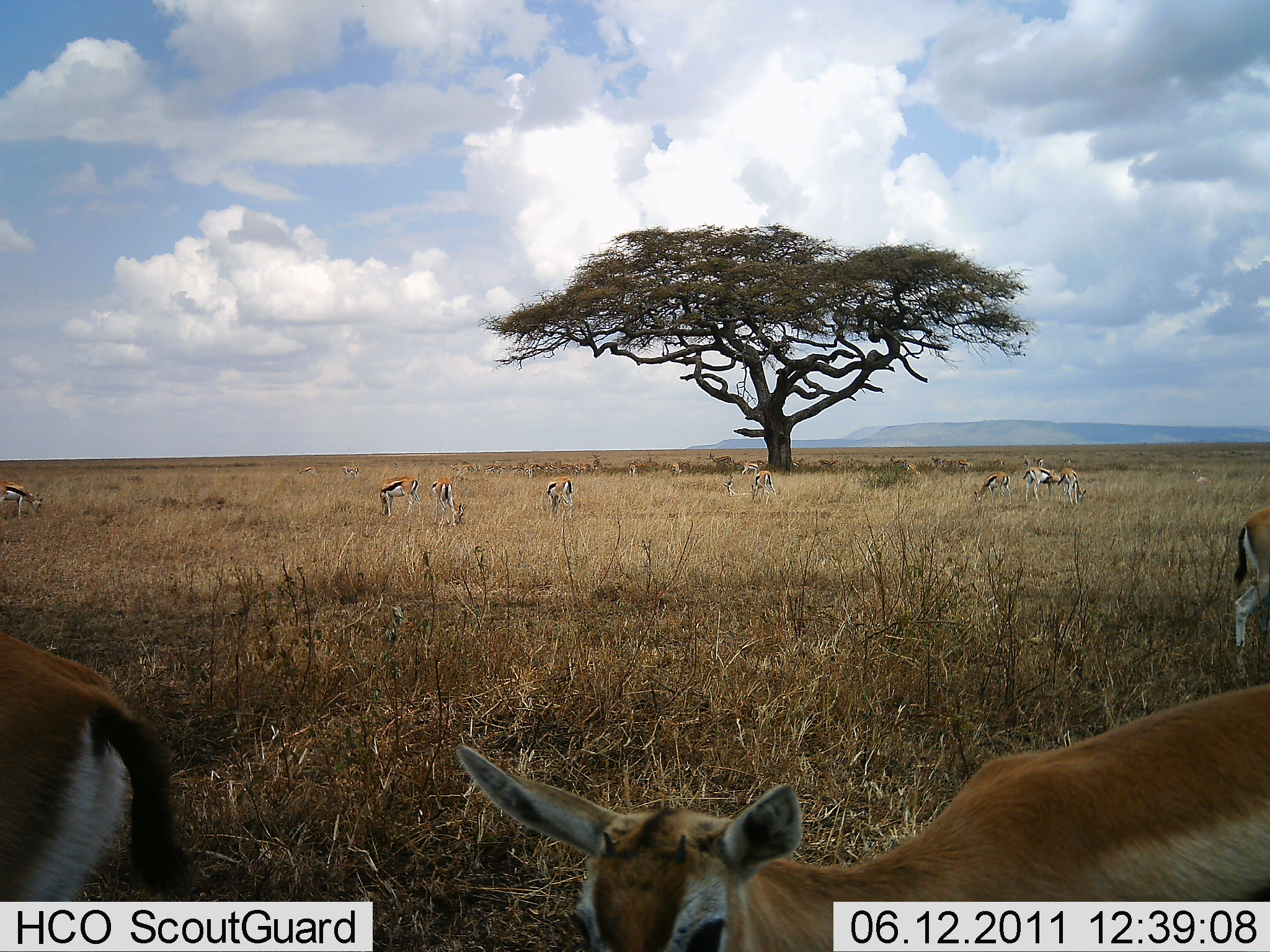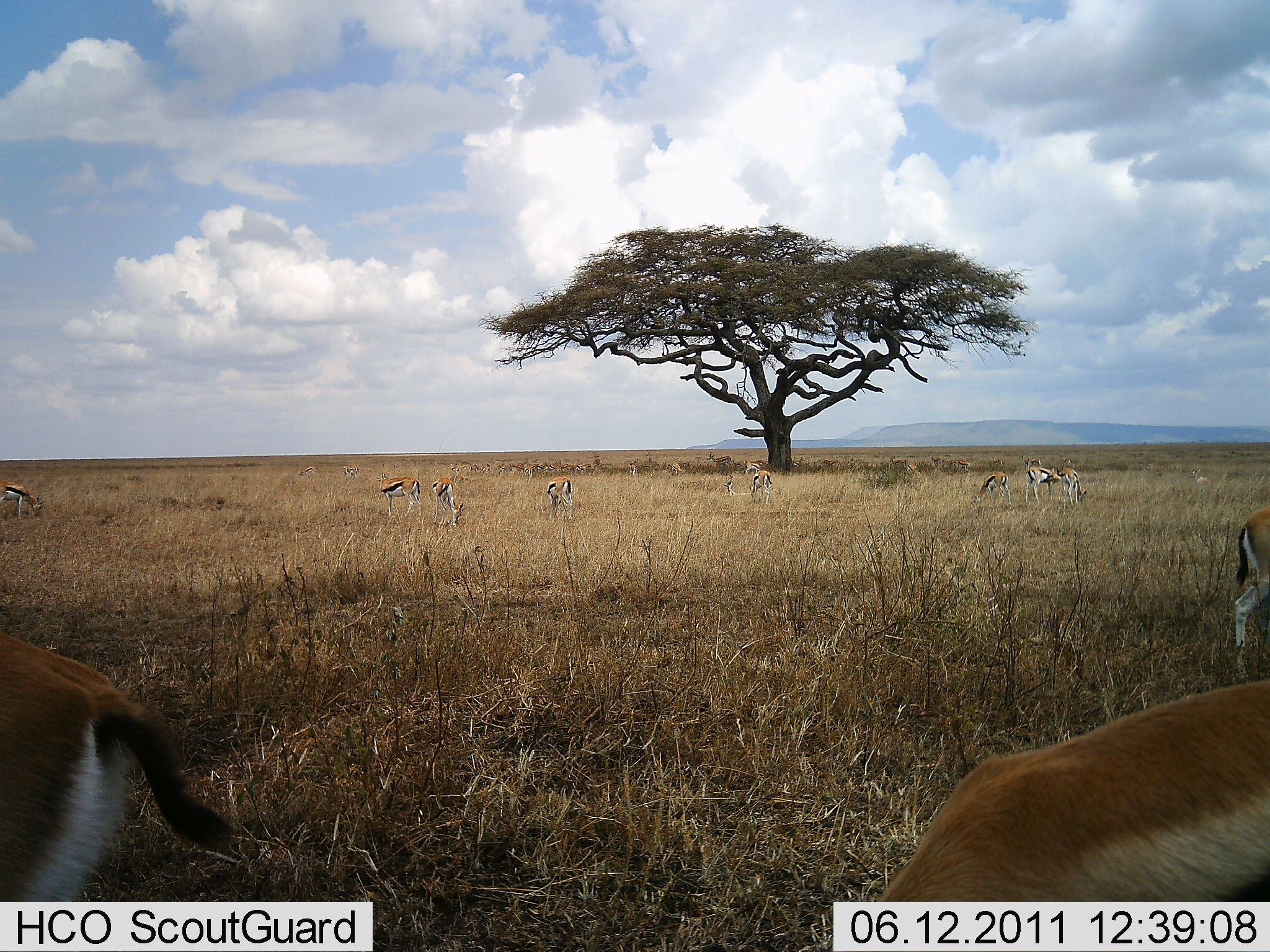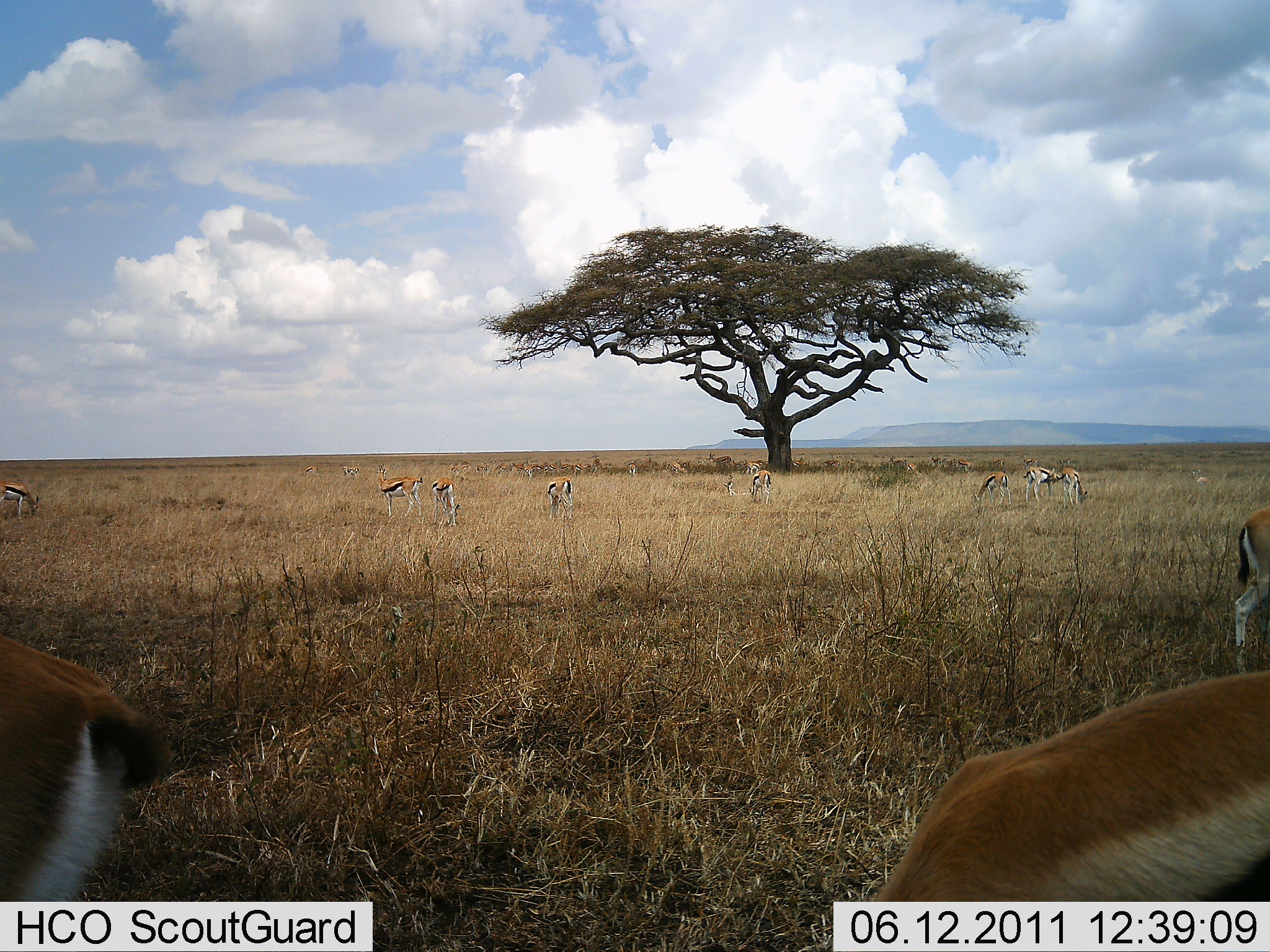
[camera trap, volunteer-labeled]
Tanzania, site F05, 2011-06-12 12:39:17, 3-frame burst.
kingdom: Animalia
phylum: Chordata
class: Mammalia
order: Artiodactyla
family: Bovidae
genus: Eudorcas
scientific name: Eudorcas thomsonii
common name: thomson's gazelle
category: gazellethomsons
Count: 11-50.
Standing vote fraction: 60%.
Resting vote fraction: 0%.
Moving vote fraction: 10%.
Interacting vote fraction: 0%.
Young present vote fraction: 0%.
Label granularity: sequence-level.